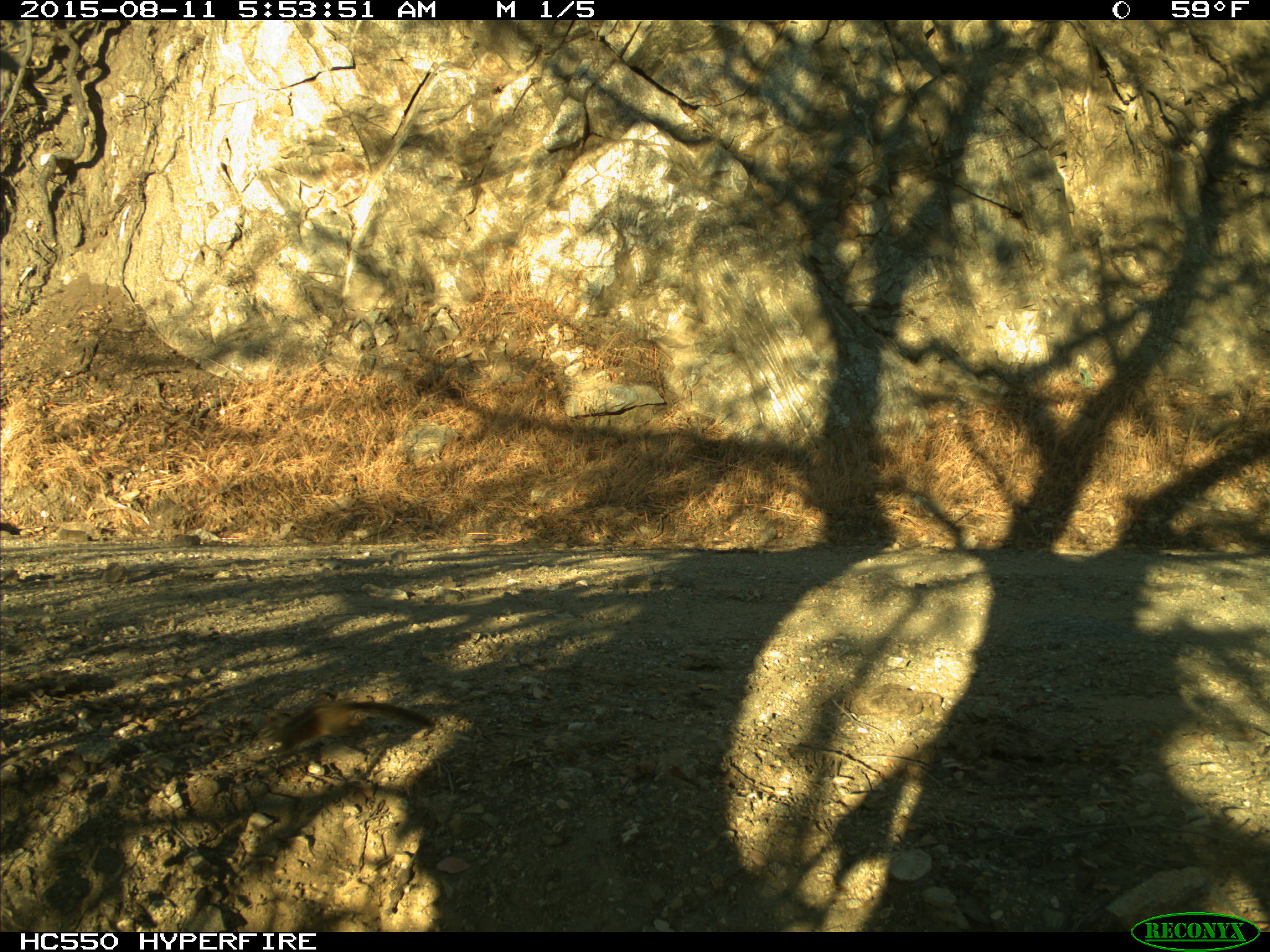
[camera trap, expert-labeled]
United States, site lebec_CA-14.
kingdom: Animalia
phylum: Chordata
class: Mammalia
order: Rodentia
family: Sciuridae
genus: Tamias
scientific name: Tamias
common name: chipmunk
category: unidentified chipmunk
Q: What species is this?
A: Unidentified chipmunk (chipmunk) (Tamias).